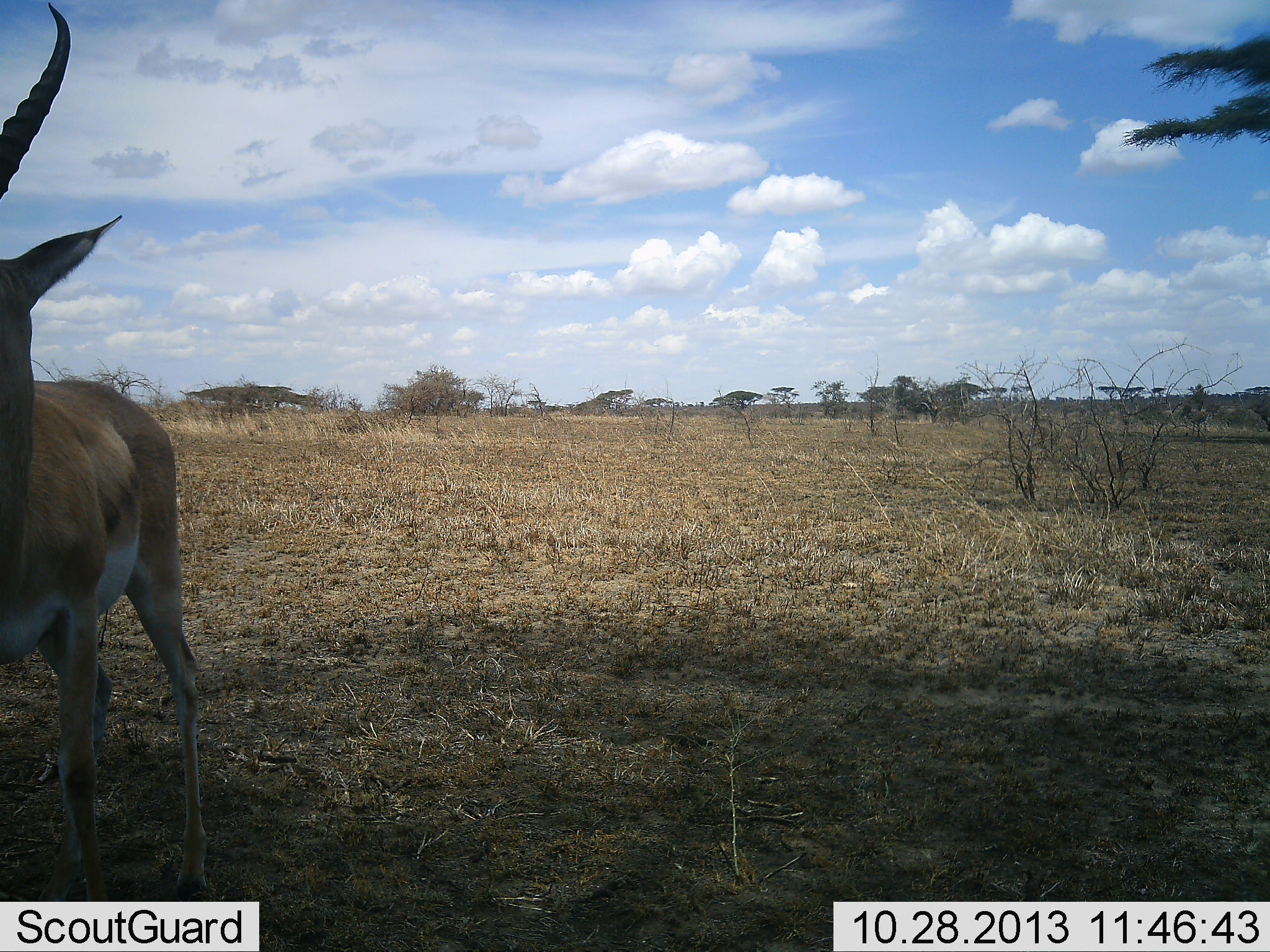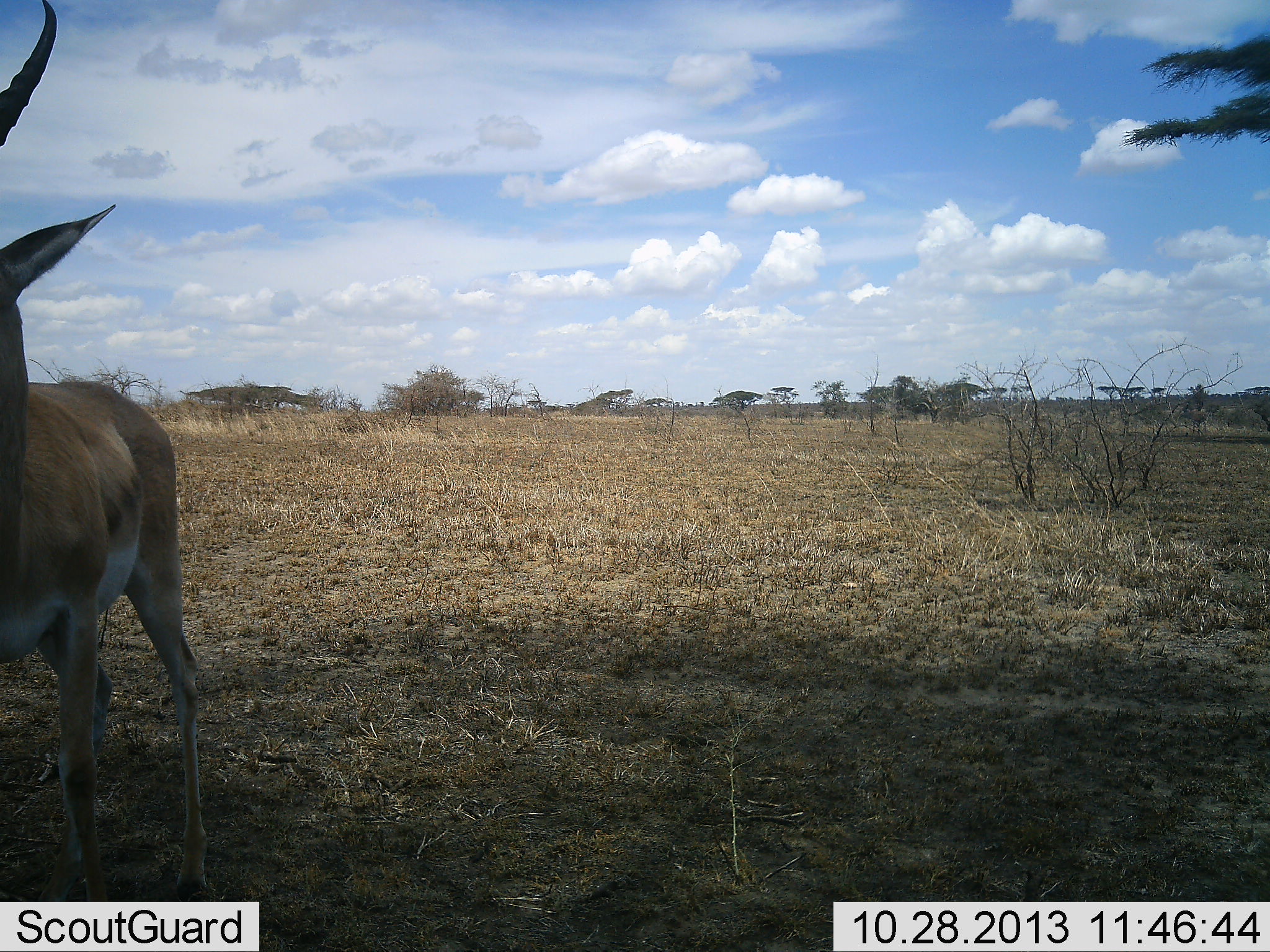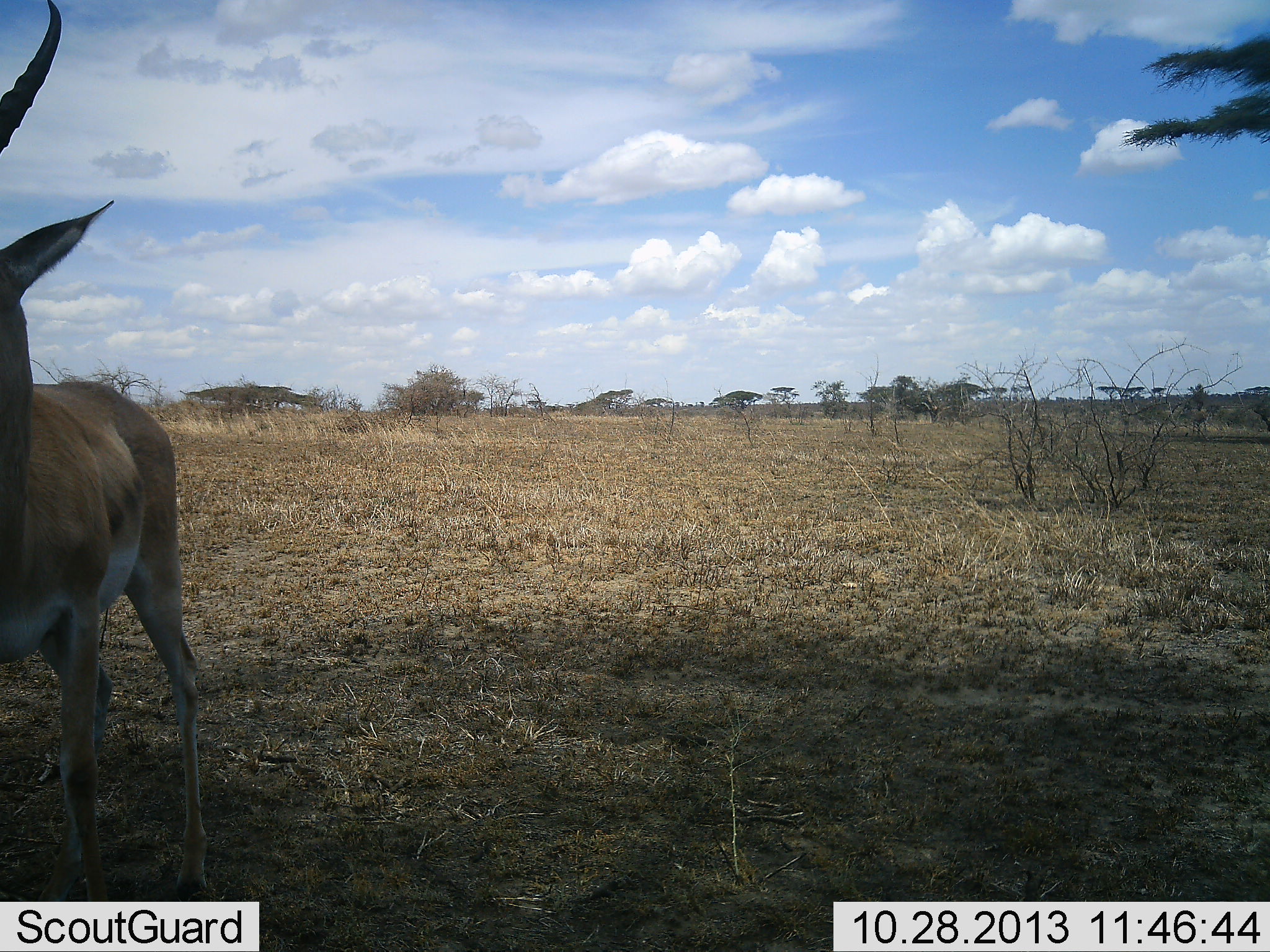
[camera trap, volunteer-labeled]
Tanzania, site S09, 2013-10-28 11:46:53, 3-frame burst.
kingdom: Animalia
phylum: Chordata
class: Mammalia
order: Artiodactyla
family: Bovidae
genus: Nanger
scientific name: Nanger granti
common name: grant's gazelle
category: gazellegrants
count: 1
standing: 100%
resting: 0%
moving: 0%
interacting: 0%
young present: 0%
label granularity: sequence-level